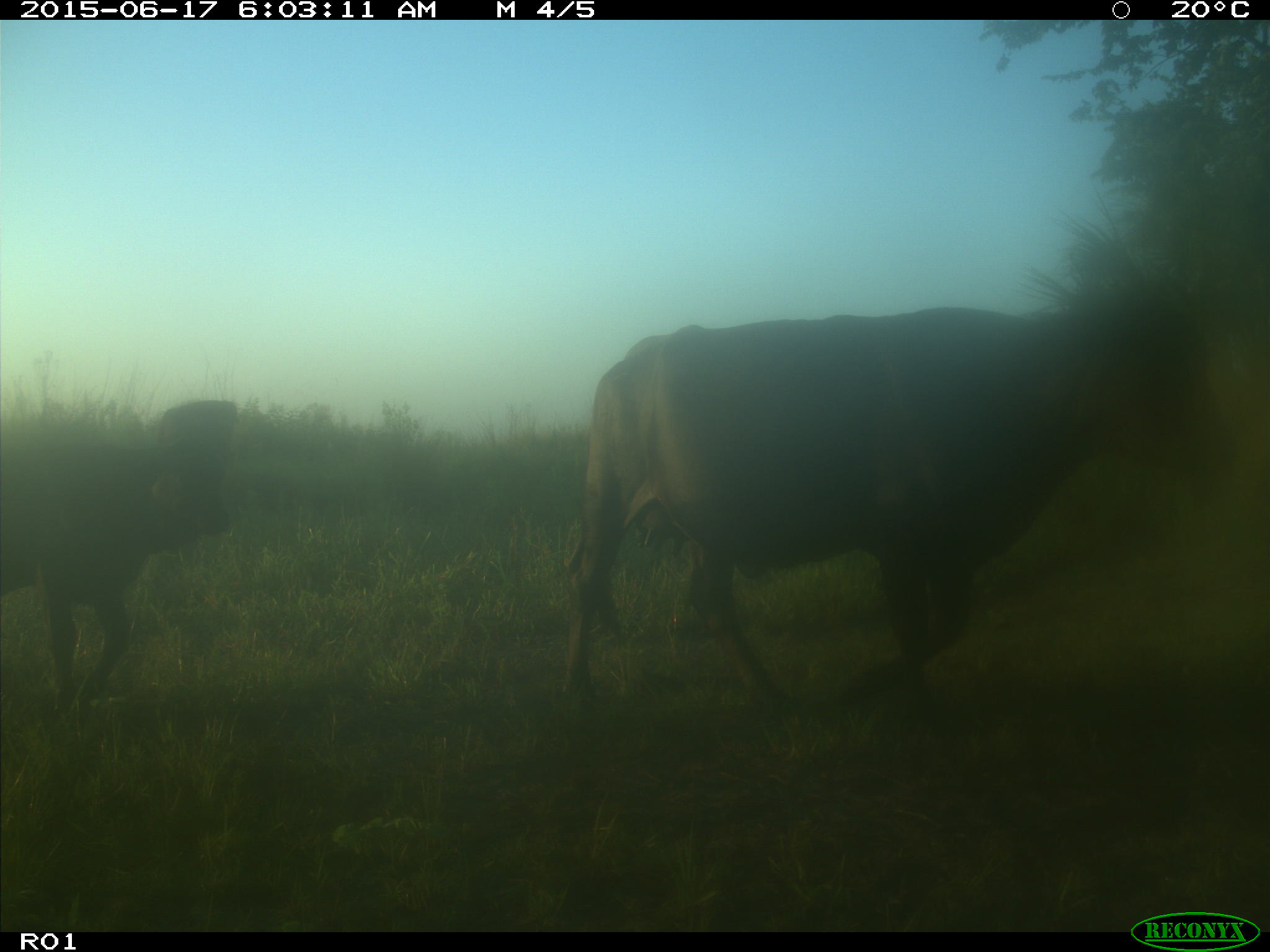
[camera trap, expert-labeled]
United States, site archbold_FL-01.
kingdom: Animalia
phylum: Chordata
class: Mammalia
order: Artiodactyla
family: Bovidae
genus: Bos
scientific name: Bos taurus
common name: domestic cow